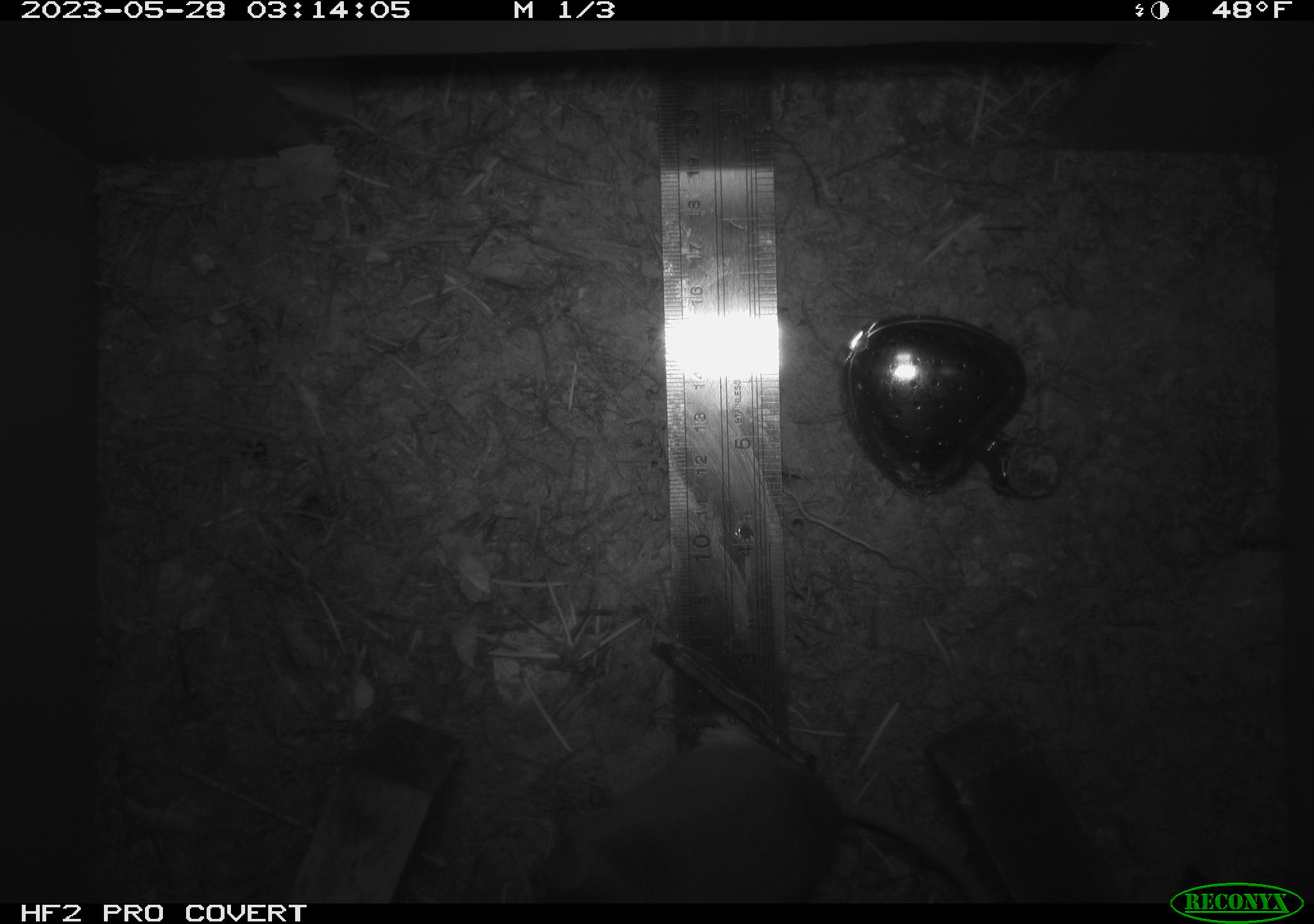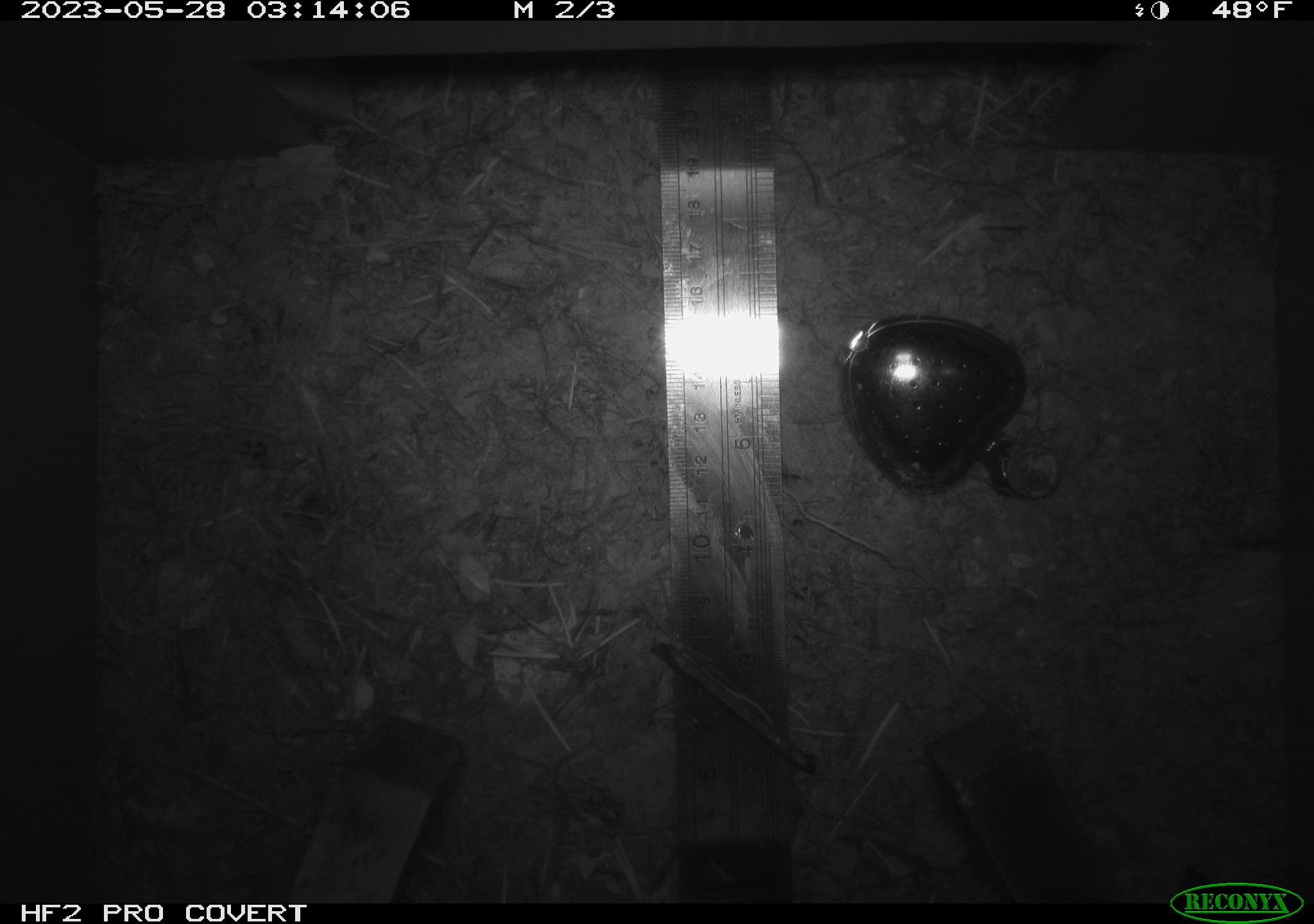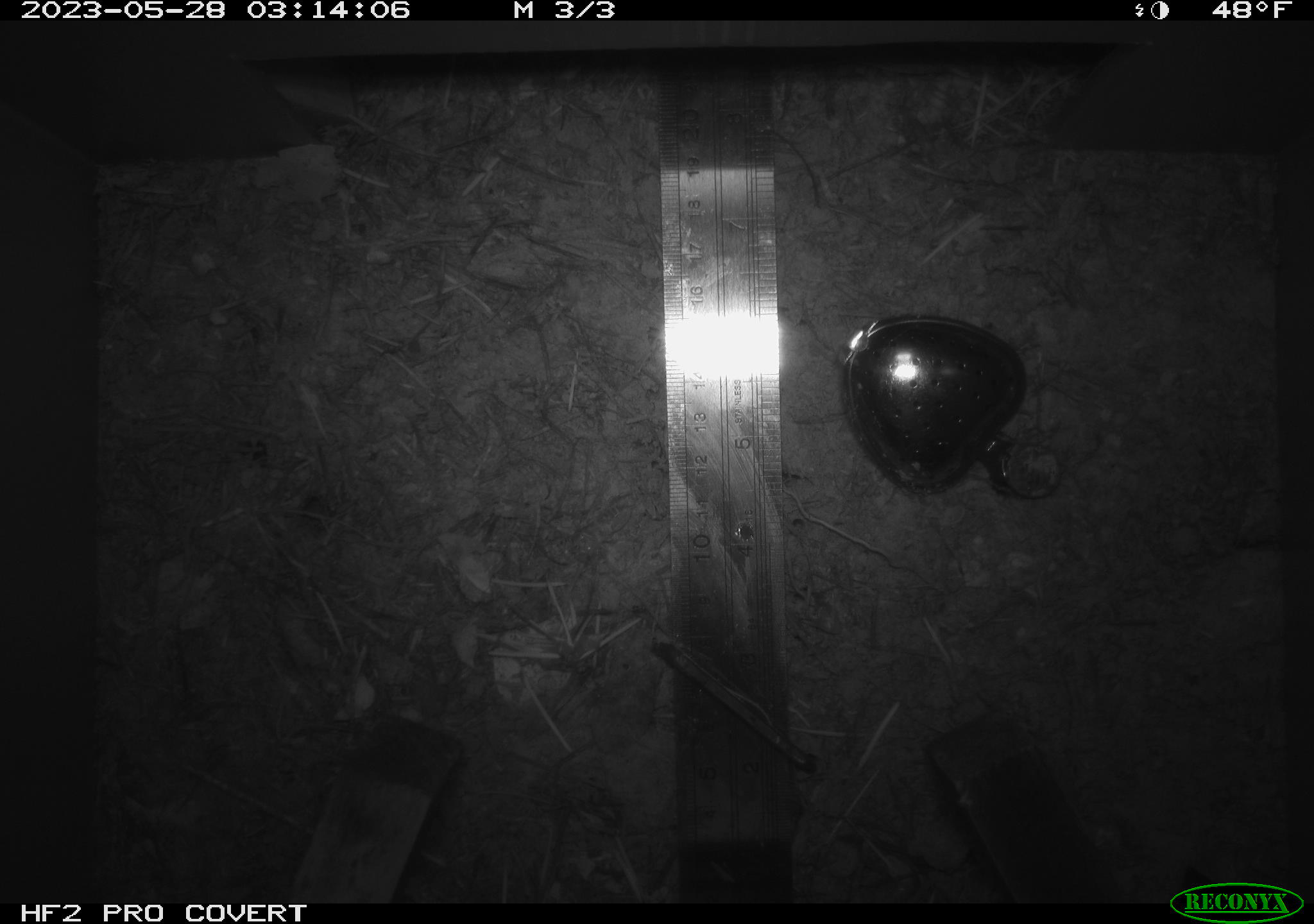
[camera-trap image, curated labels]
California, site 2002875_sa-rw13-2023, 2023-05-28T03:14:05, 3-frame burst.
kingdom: Animalia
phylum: Chordata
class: Mammalia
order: Rodentia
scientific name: Rodentia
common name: mouse species